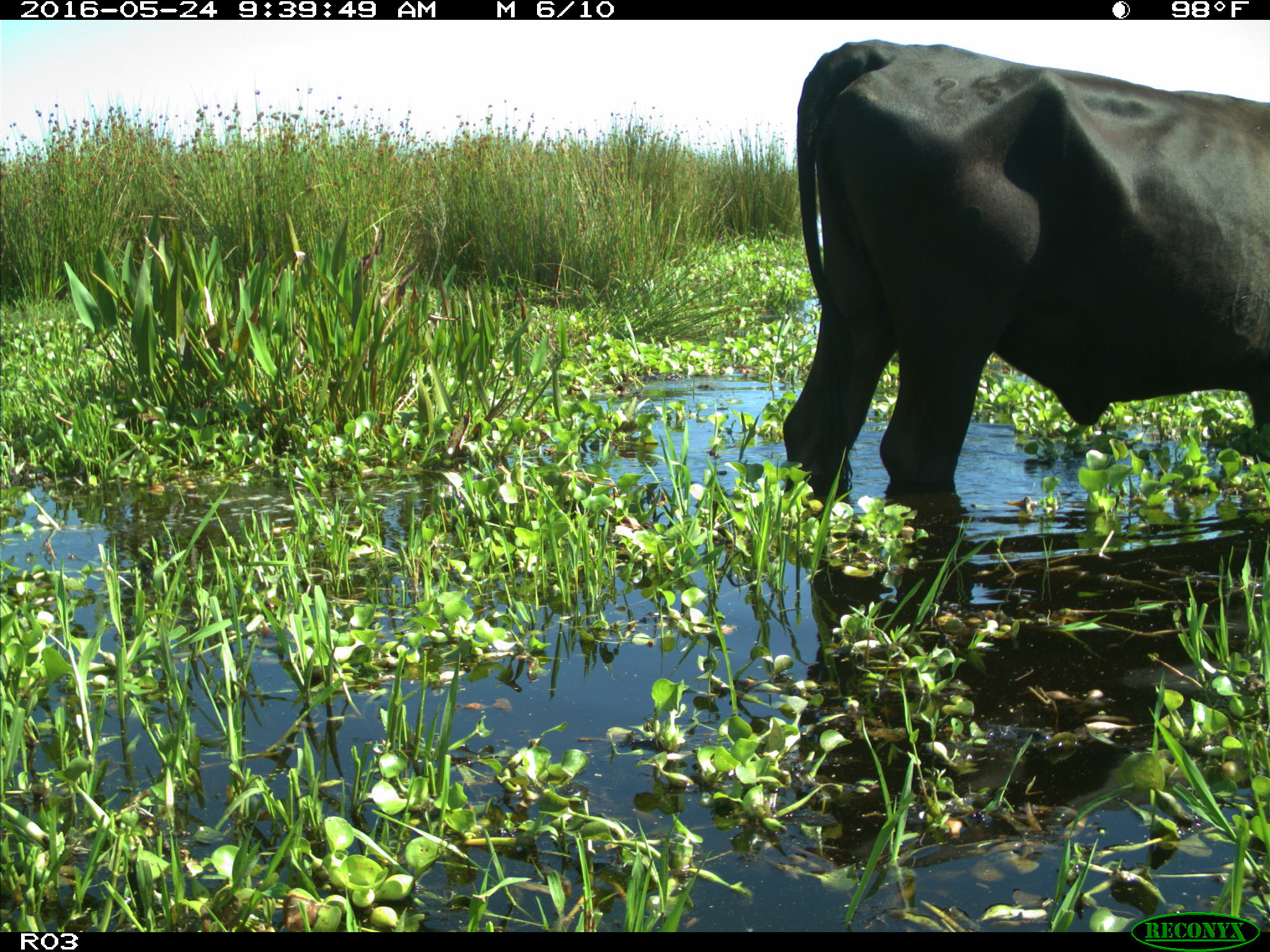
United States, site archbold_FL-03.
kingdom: Animalia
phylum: Chordata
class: Mammalia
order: Artiodactyla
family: Bovidae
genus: Bos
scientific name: Bos taurus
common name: domestic cow